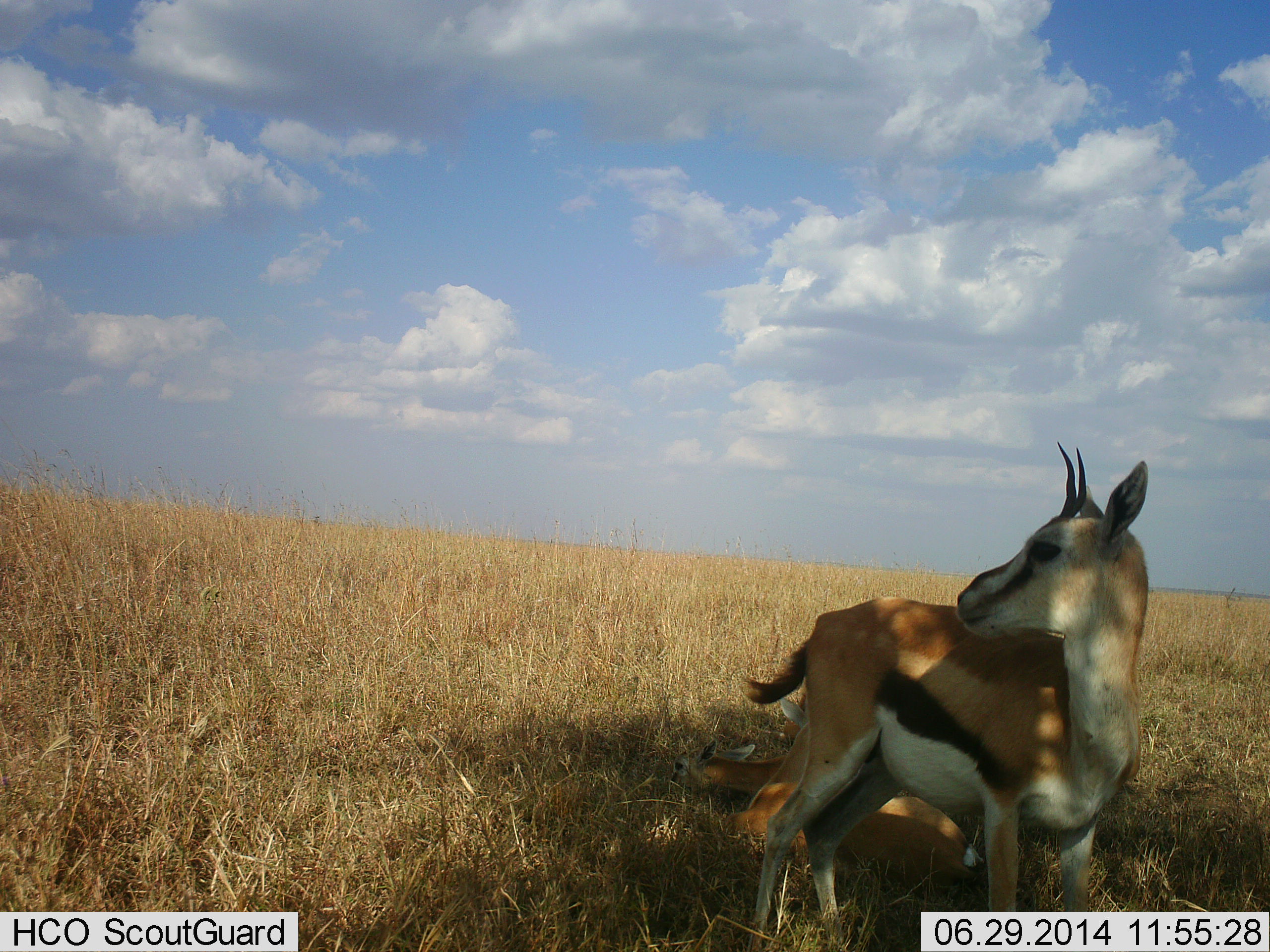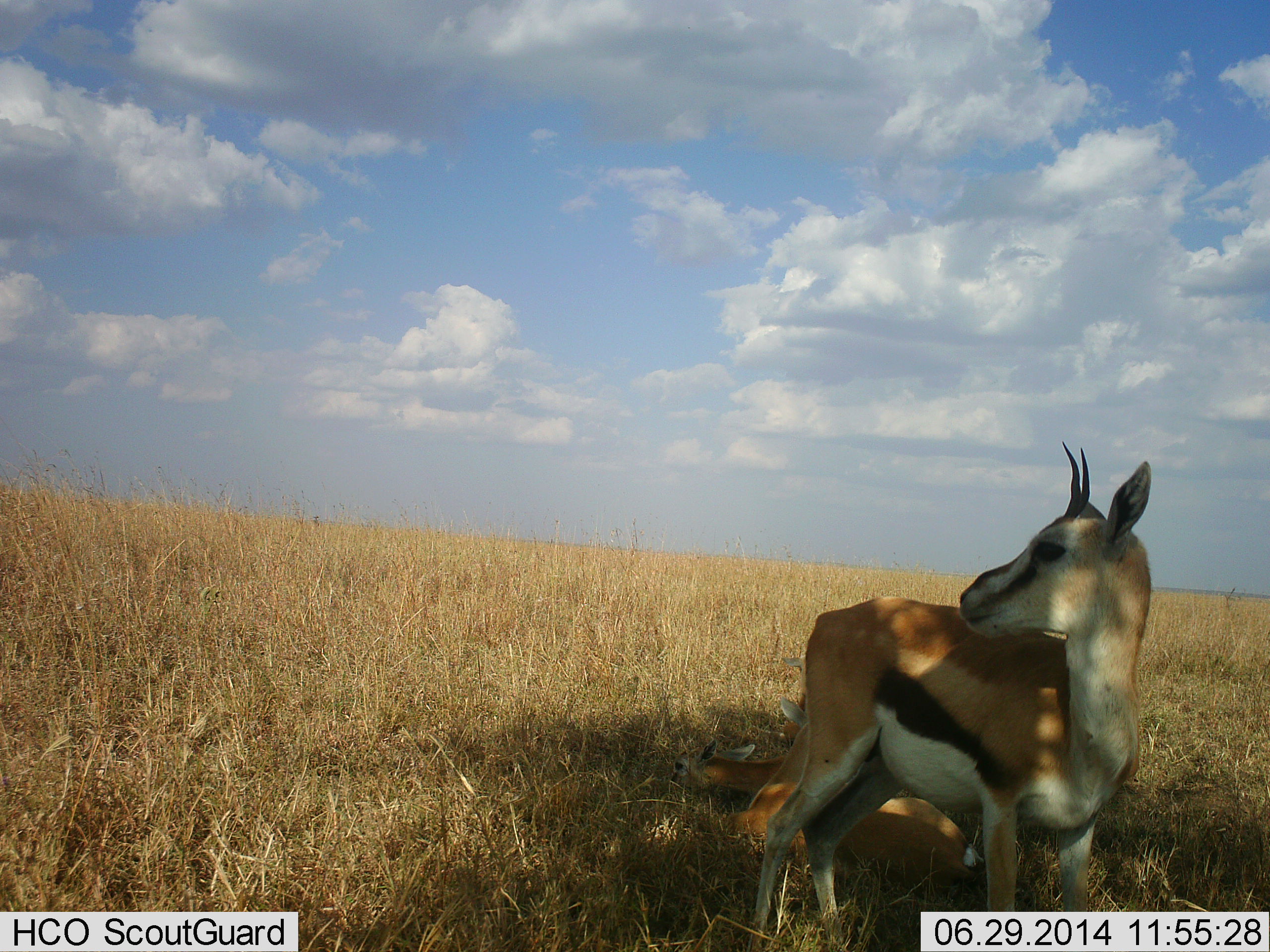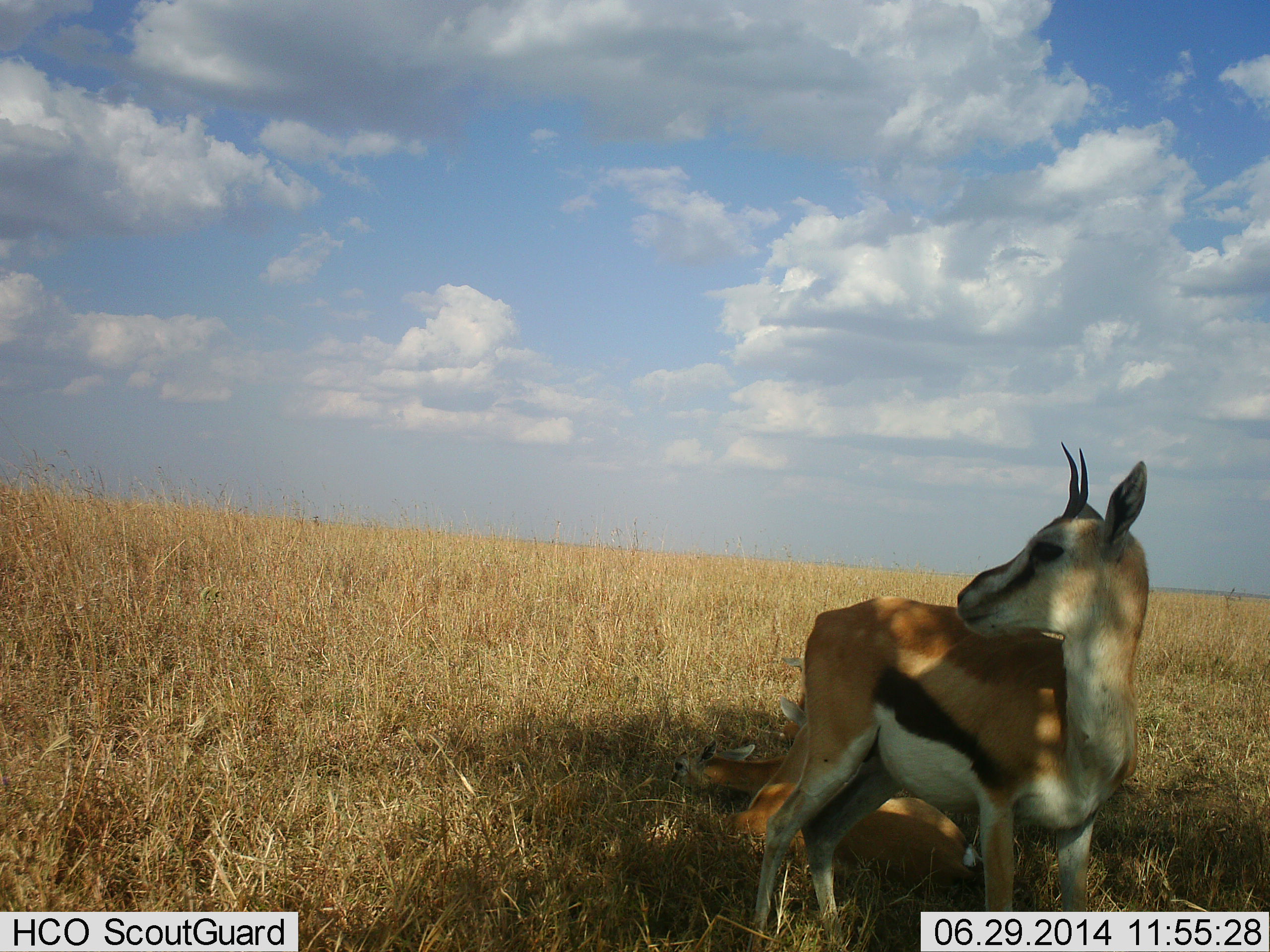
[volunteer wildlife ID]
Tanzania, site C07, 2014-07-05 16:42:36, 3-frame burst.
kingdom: Animalia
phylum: Chordata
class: Mammalia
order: Artiodactyla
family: Bovidae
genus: Eudorcas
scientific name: Eudorcas thomsonii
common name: thomson's gazelle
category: gazellethomsons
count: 2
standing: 90%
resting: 80%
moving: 0%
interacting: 0%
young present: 0%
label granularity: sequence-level